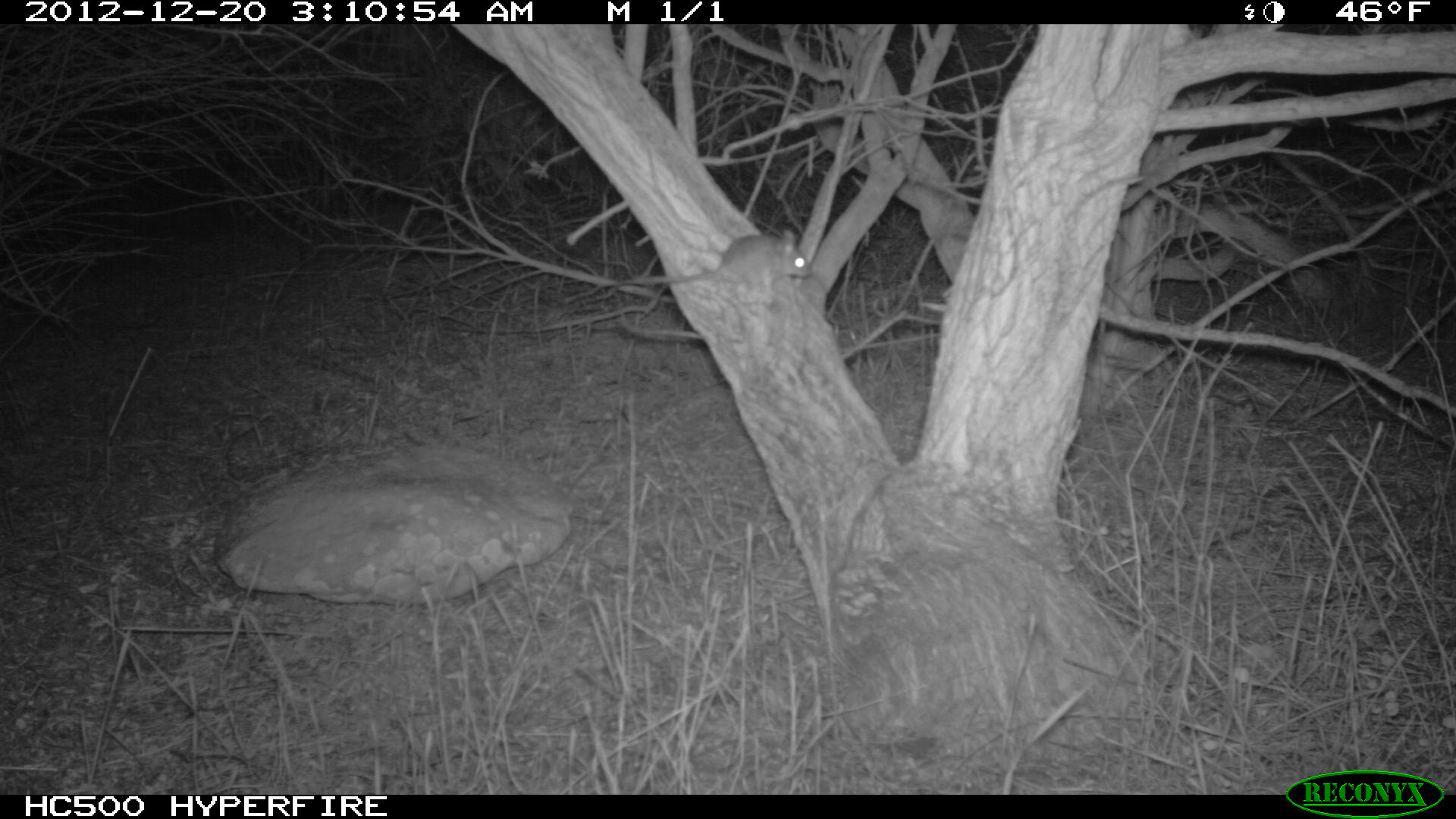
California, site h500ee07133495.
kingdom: Animalia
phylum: Chordata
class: Mammalia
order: Rodentia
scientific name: Rodentia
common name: rodent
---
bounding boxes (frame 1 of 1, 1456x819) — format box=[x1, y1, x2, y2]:
rodent: box=[629, 228, 810, 288]